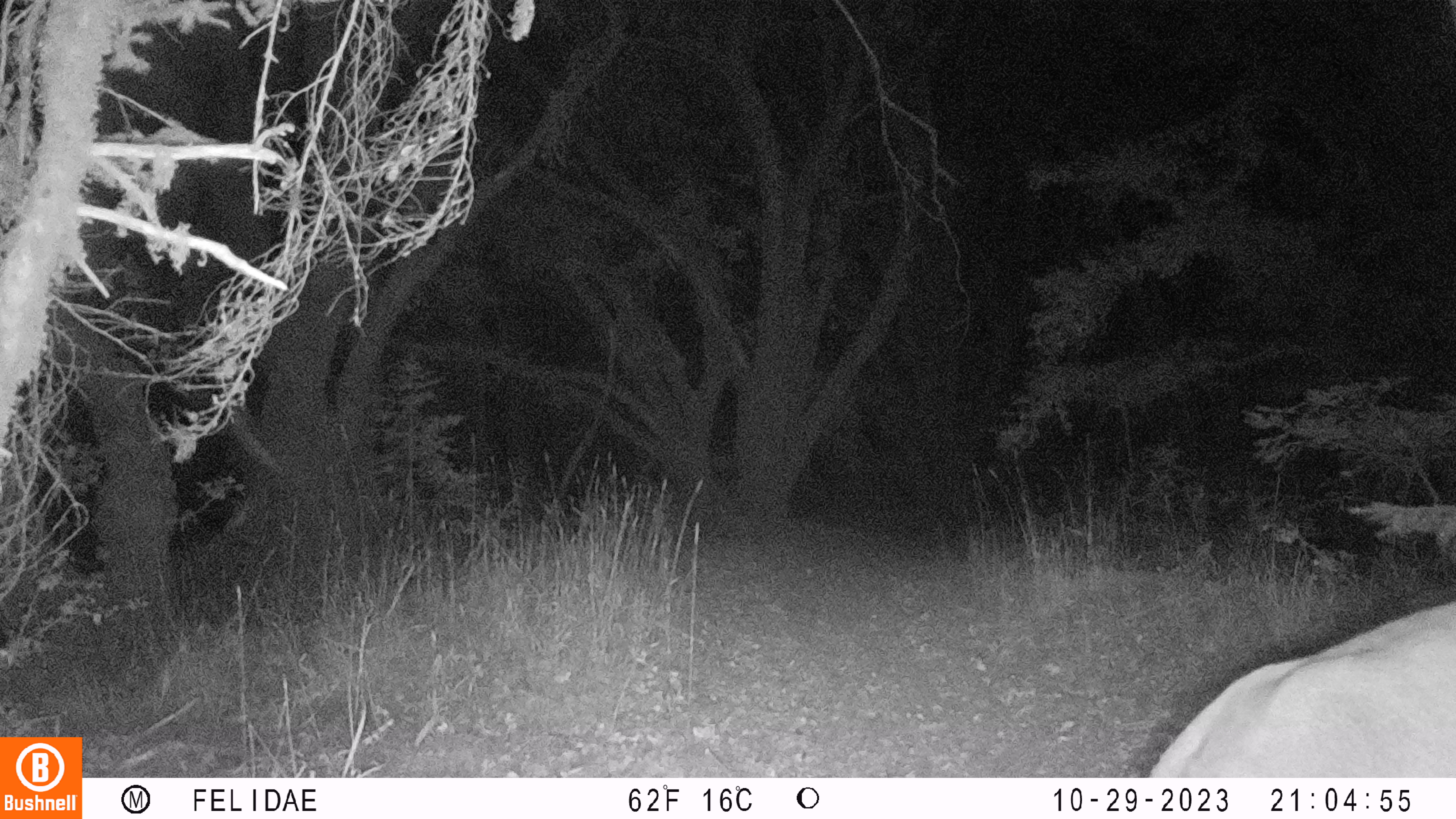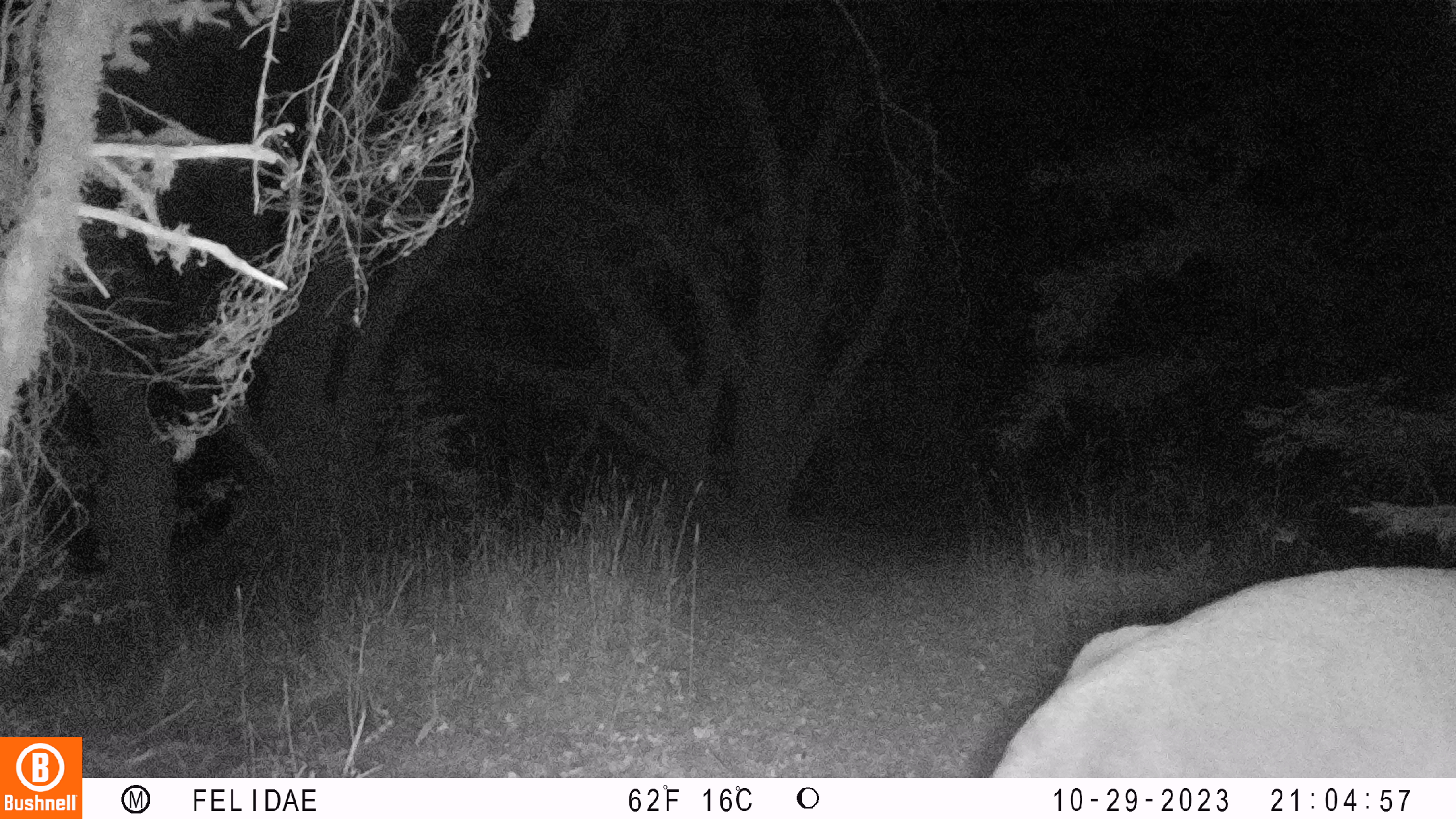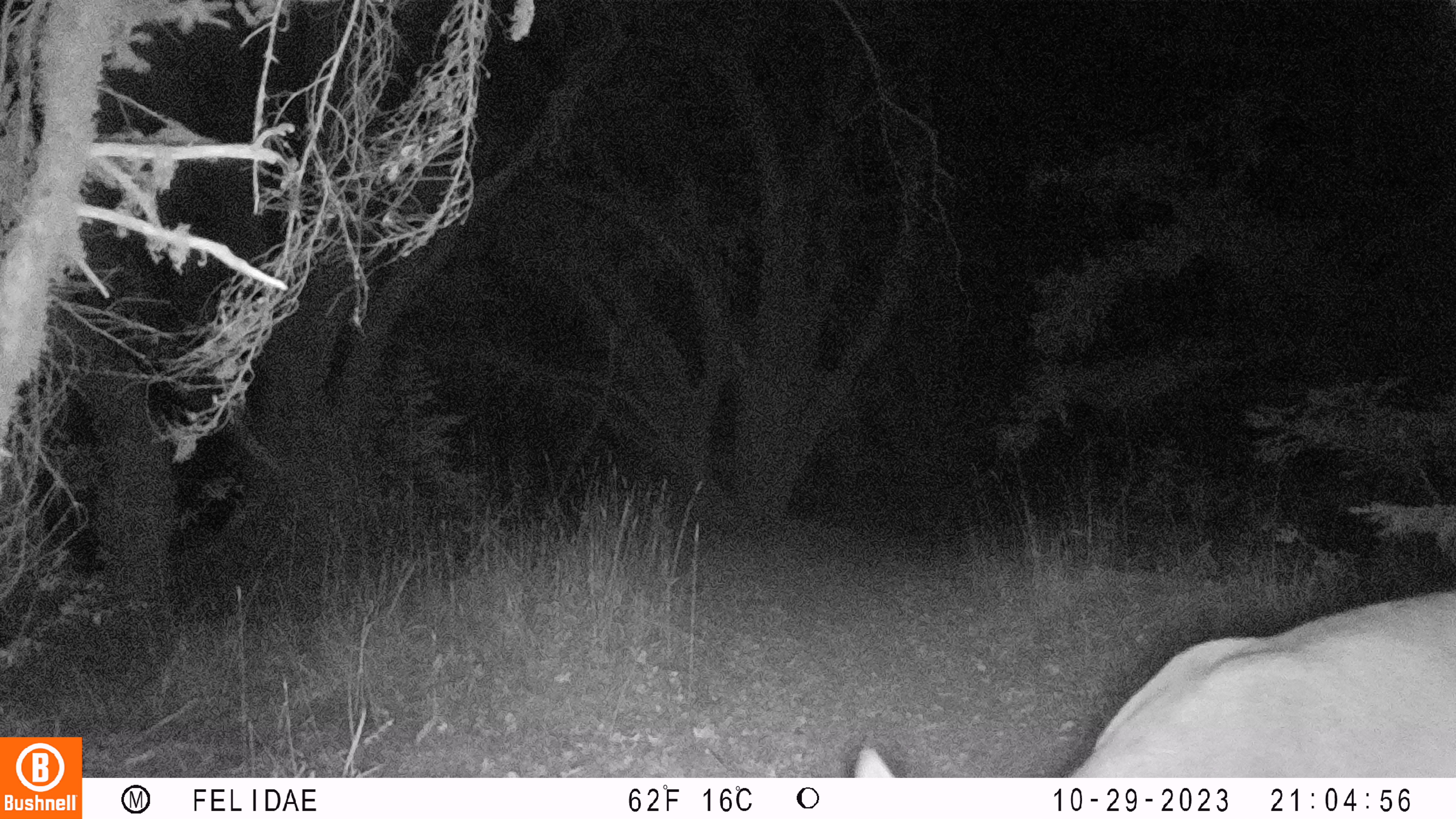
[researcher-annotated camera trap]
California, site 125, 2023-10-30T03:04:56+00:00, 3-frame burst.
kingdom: Animalia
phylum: Chordata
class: Mammalia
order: Artiodactyla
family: Cervidae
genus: Odocoileus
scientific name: Odocoileus hemionus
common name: mule deer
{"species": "mule deer (Odocoileus hemionus)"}